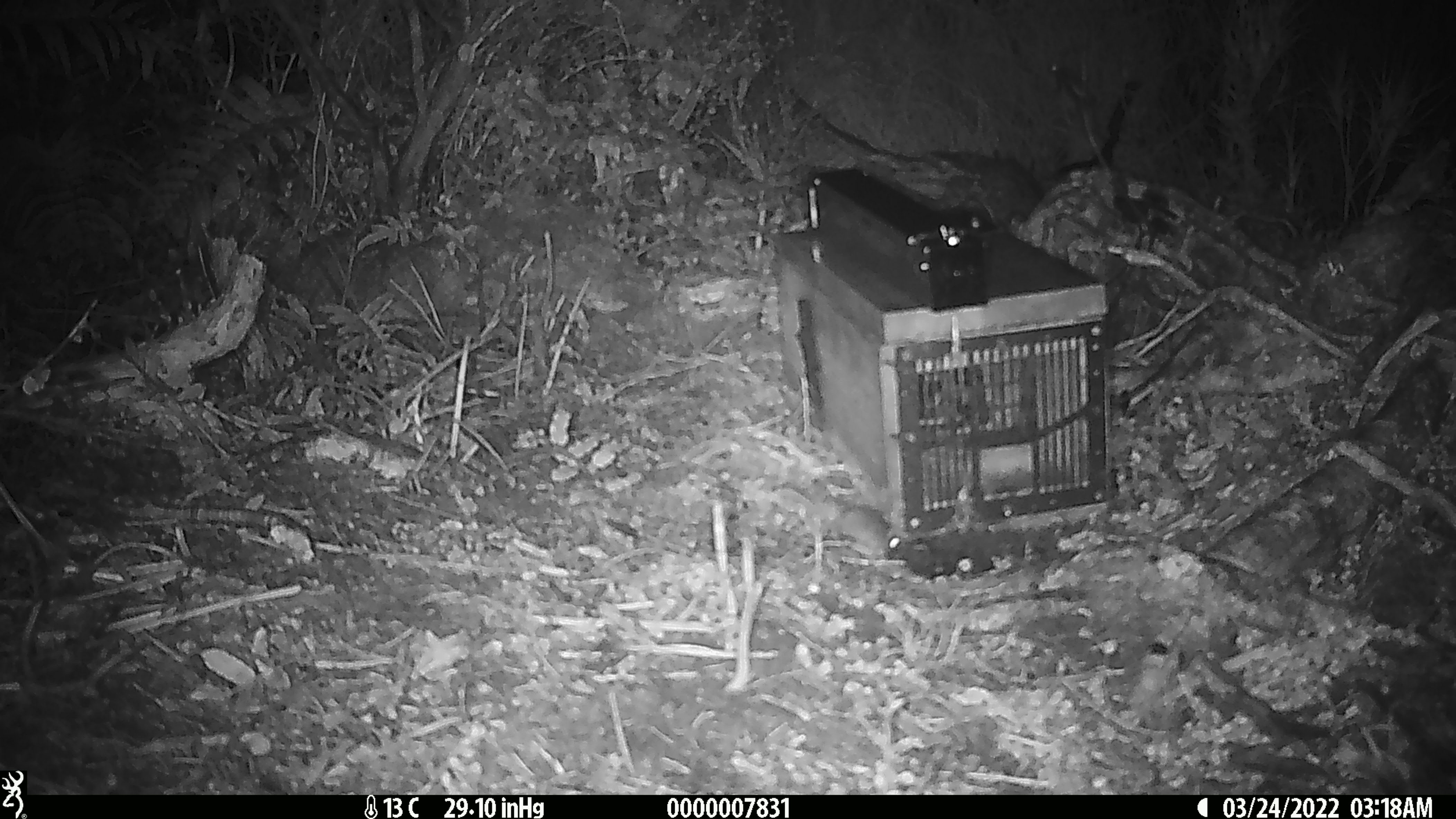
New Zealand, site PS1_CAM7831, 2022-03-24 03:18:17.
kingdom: Animalia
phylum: Chordata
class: Mammalia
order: Rodentia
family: Muridae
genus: Mus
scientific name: Mus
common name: mouse